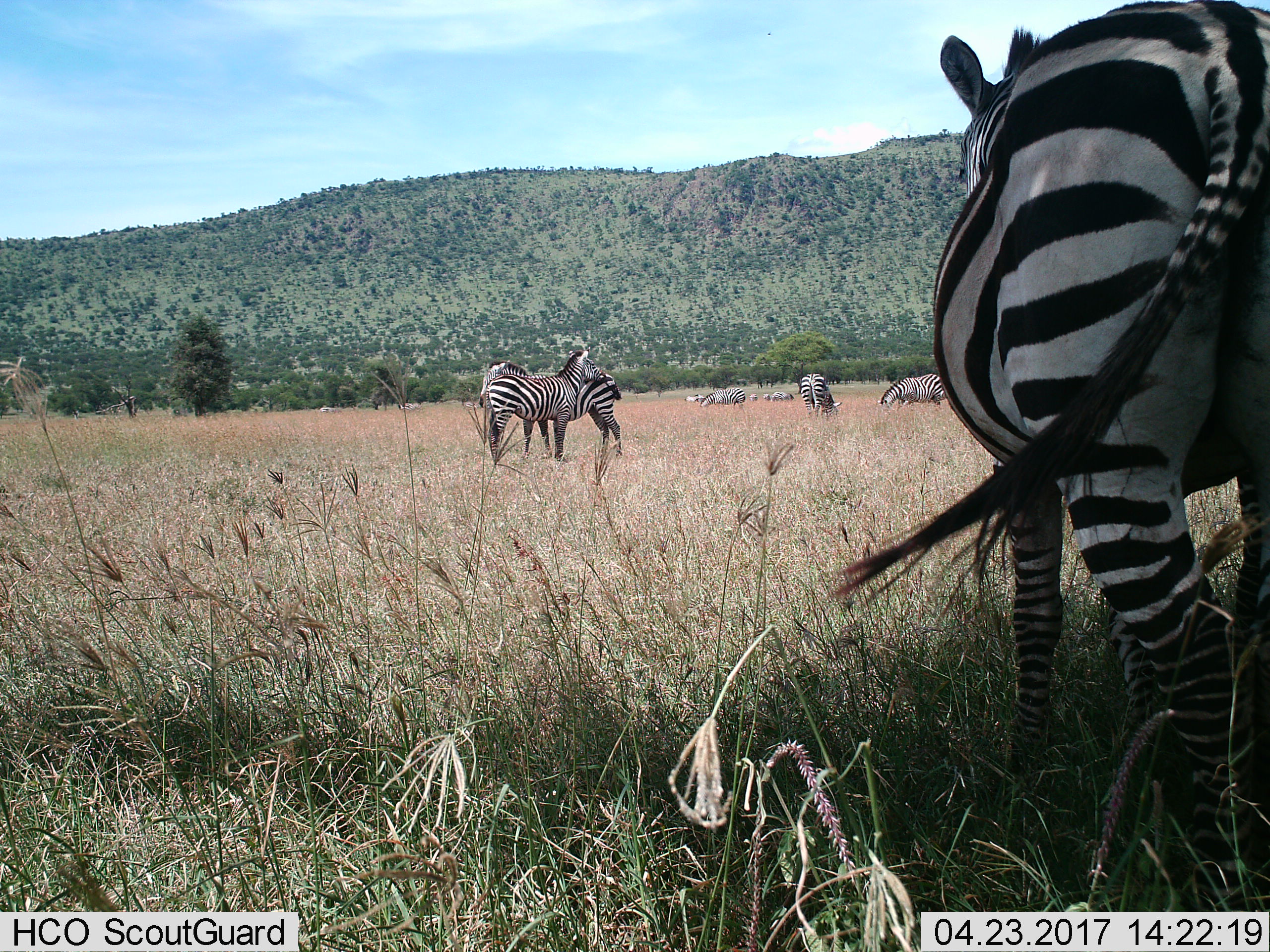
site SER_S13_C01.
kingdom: Animalia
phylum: Chordata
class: Mammalia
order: Perissodactyla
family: Equidae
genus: Equus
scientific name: Equus quagga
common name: plains zebra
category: zebraplains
Zebraplains (plains zebra) (Equus quagga), count 10. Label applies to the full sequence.